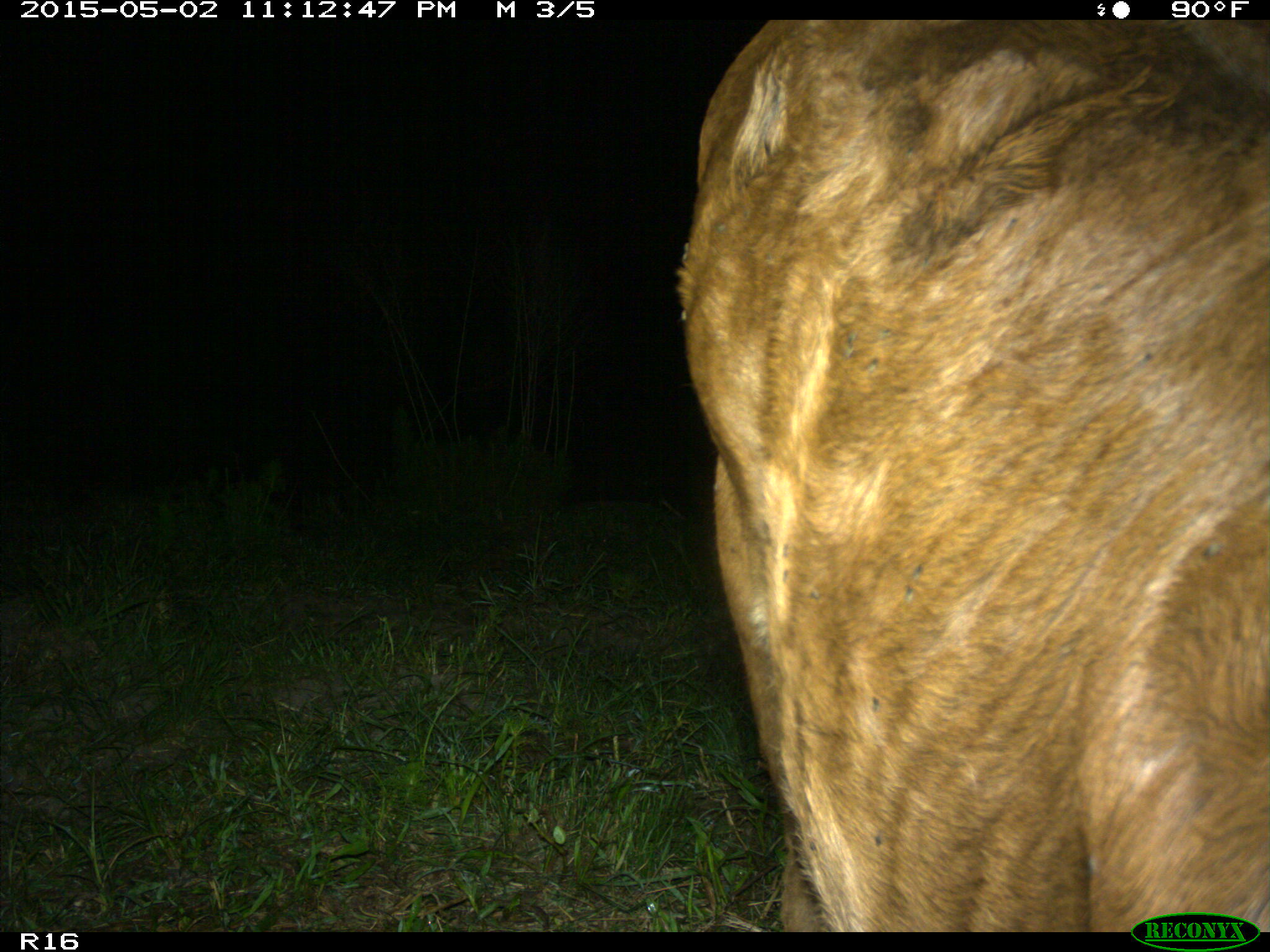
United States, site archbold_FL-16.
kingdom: Animalia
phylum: Chordata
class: Mammalia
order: Artiodactyla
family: Bovidae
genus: Bos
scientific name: Bos taurus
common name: domestic cow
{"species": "Bos taurus (domestic cow)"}